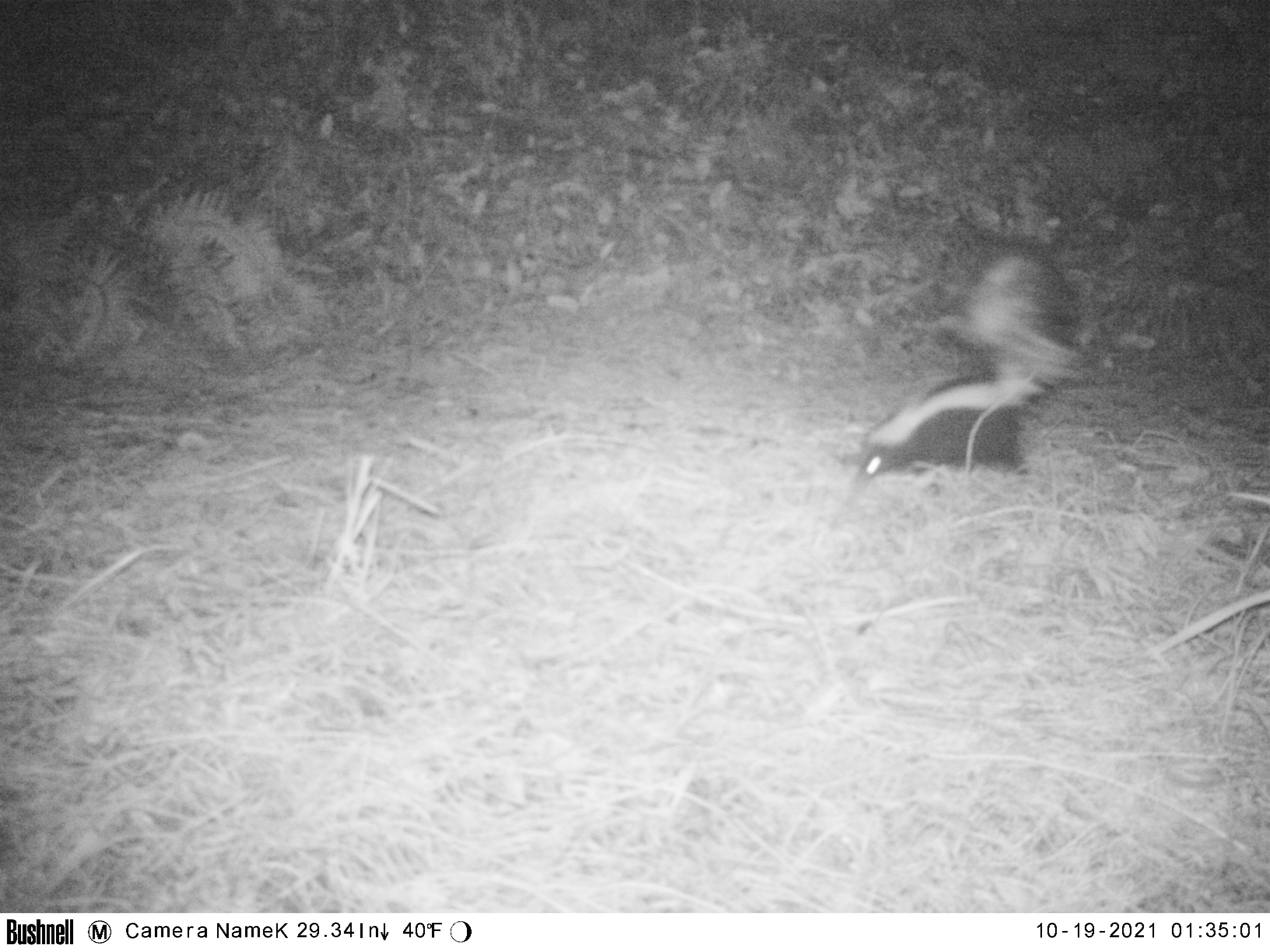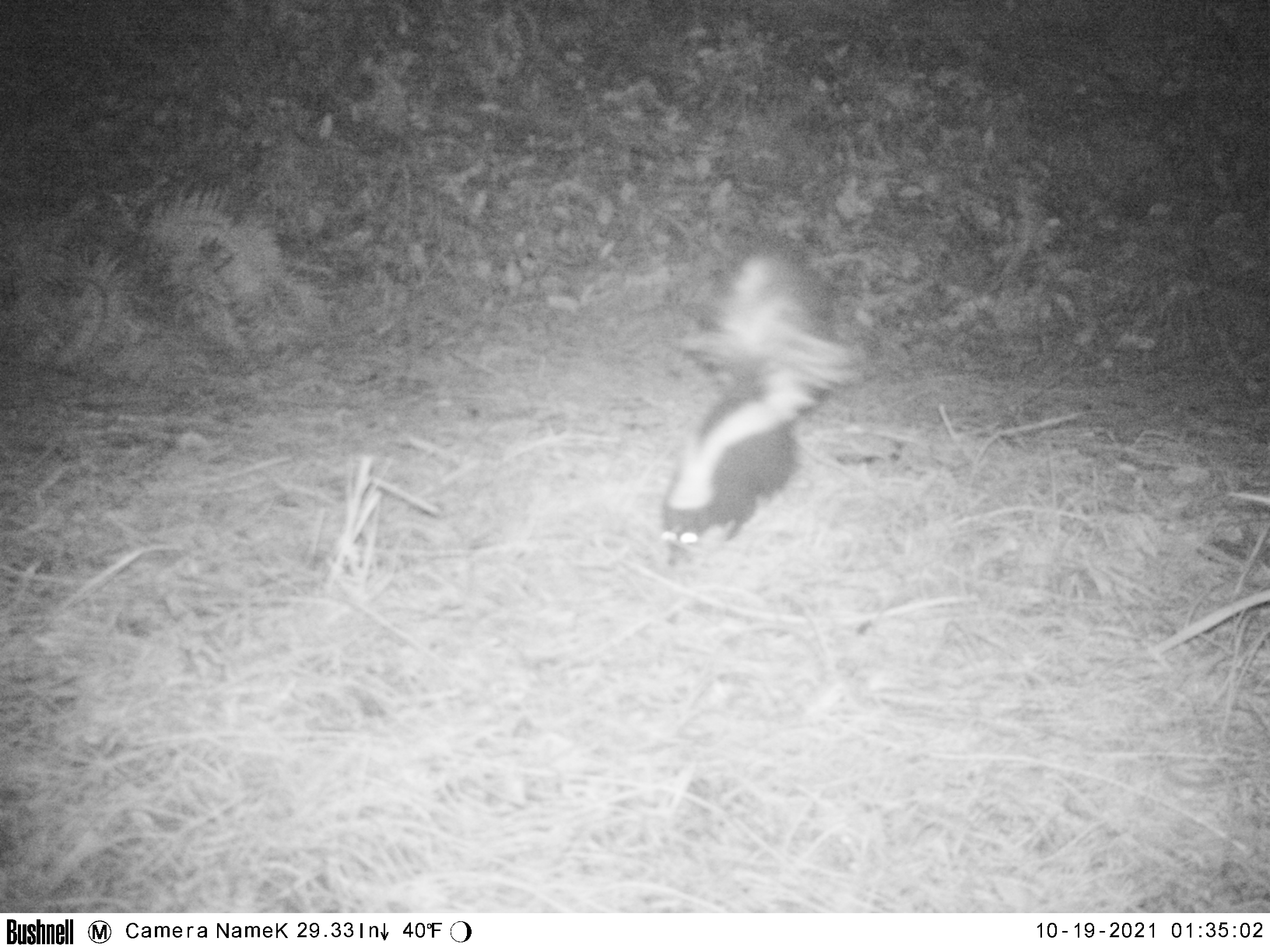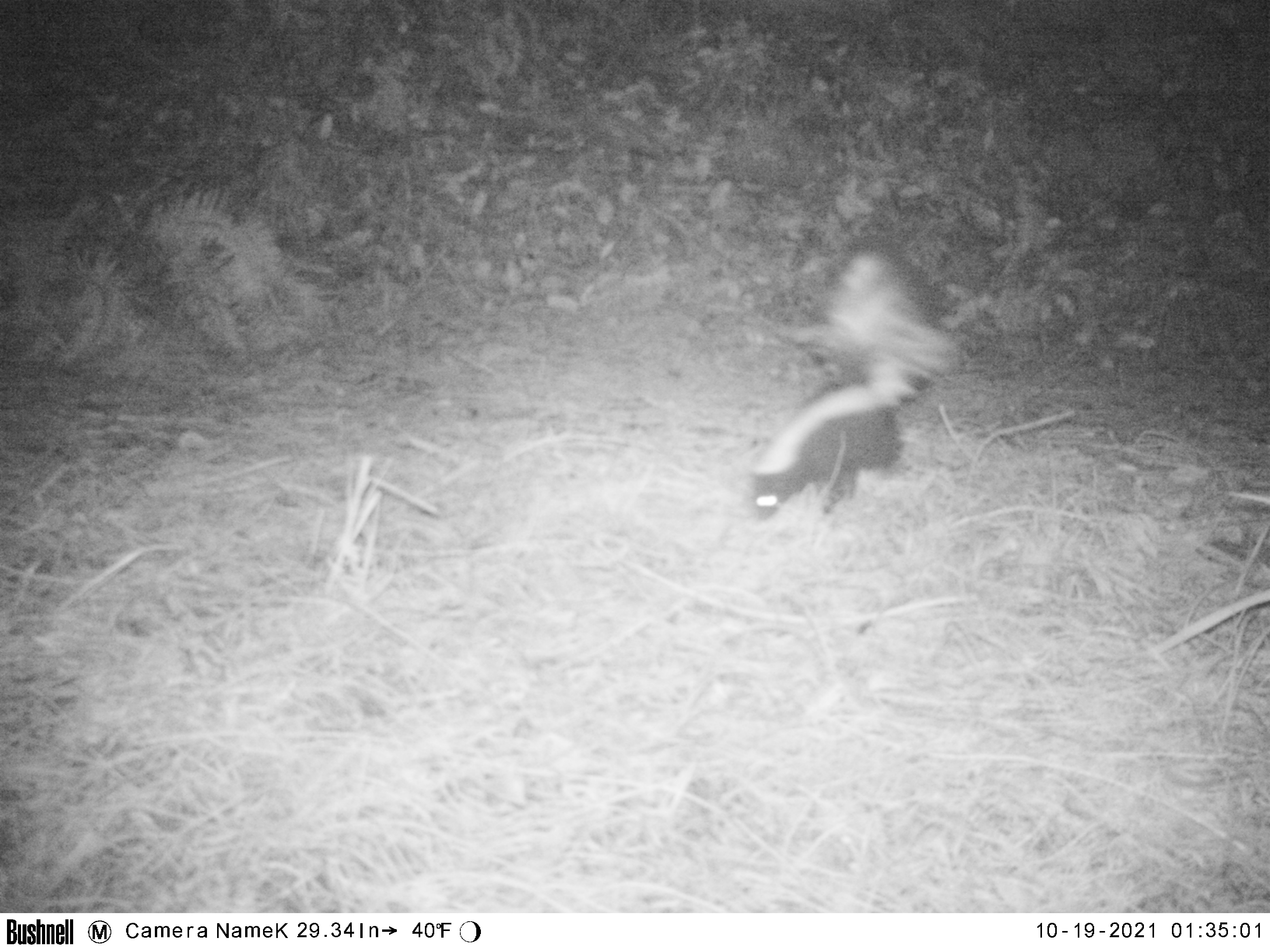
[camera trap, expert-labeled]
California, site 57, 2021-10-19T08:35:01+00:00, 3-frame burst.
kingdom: Animalia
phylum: Chordata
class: Mammalia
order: Carnivora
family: Mephitidae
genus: Mephitis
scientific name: Mephitis mephitis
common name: striped skunk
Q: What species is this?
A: Striped skunk (Mephitis mephitis).